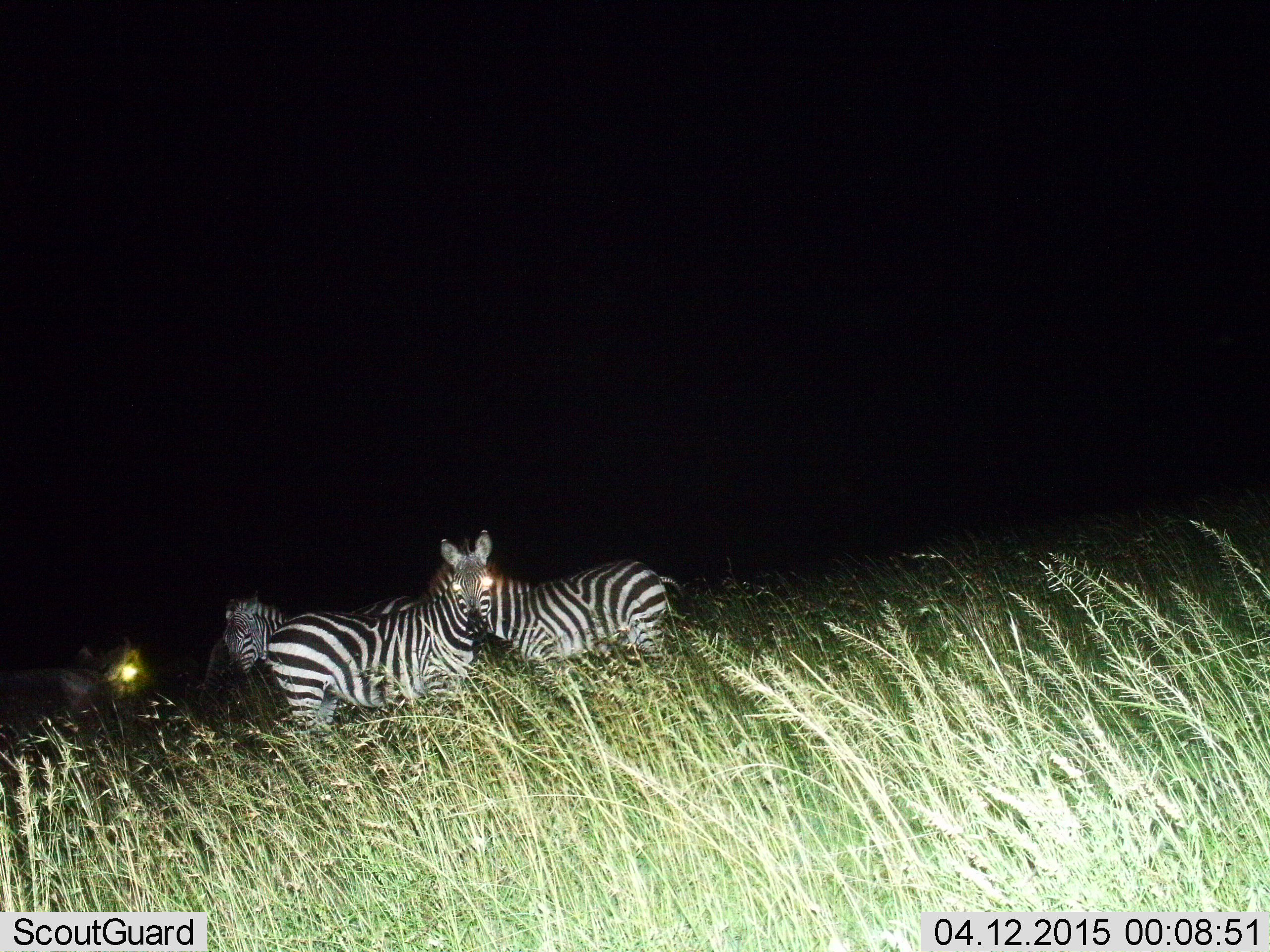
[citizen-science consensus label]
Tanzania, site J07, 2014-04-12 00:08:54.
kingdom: Animalia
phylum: Chordata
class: Mammalia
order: Perissodactyla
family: Equidae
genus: Equus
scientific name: Equus quagga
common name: plains zebra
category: zebra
Zebra (plains zebra) (Equus quagga), count 4. Behavior (volunteer vote fractions): standing 100%, resting 0%, moving 0%, interacting 0%. Young present (vote fraction): 0%. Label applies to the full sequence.